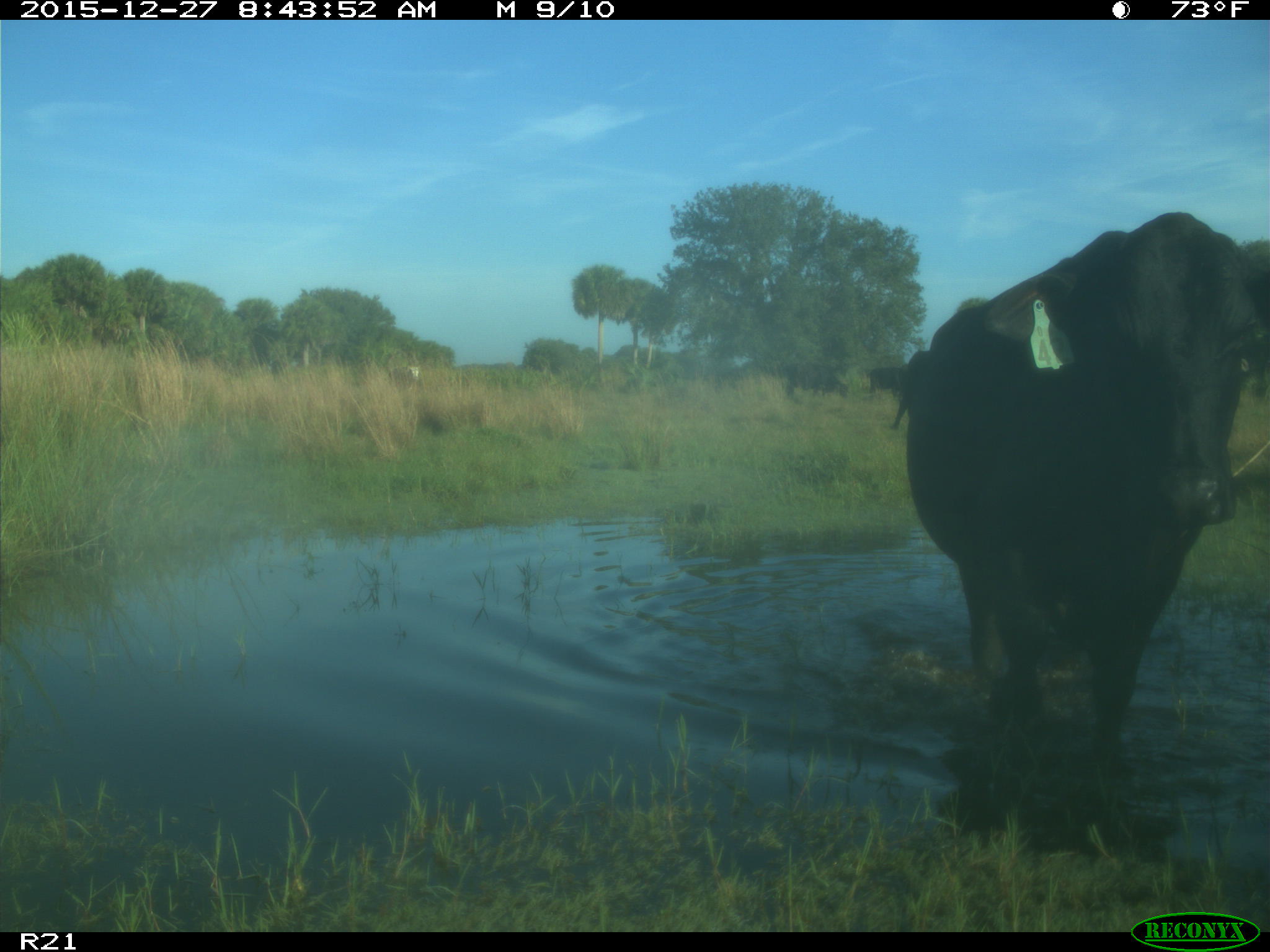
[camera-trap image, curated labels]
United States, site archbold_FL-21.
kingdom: Animalia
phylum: Chordata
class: Mammalia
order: Artiodactyla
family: Bovidae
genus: Bos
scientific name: Bos taurus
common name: domestic cow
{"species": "Bos taurus (domestic cow)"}